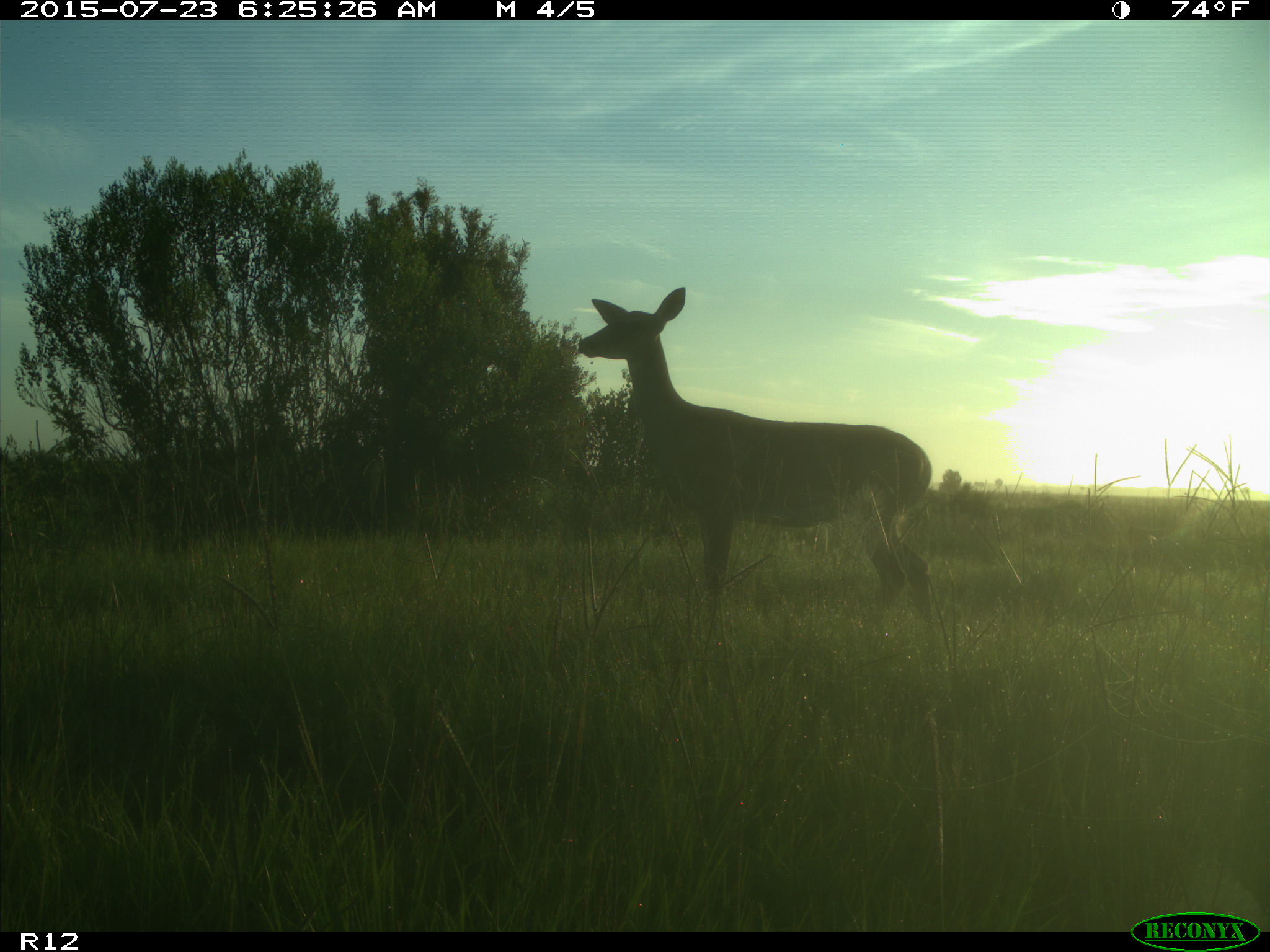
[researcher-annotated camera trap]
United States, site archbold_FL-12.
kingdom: Animalia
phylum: Chordata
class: Mammalia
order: Artiodactyla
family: Cervidae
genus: Odocoileus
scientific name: Odocoileus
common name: deer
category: unidentified deer